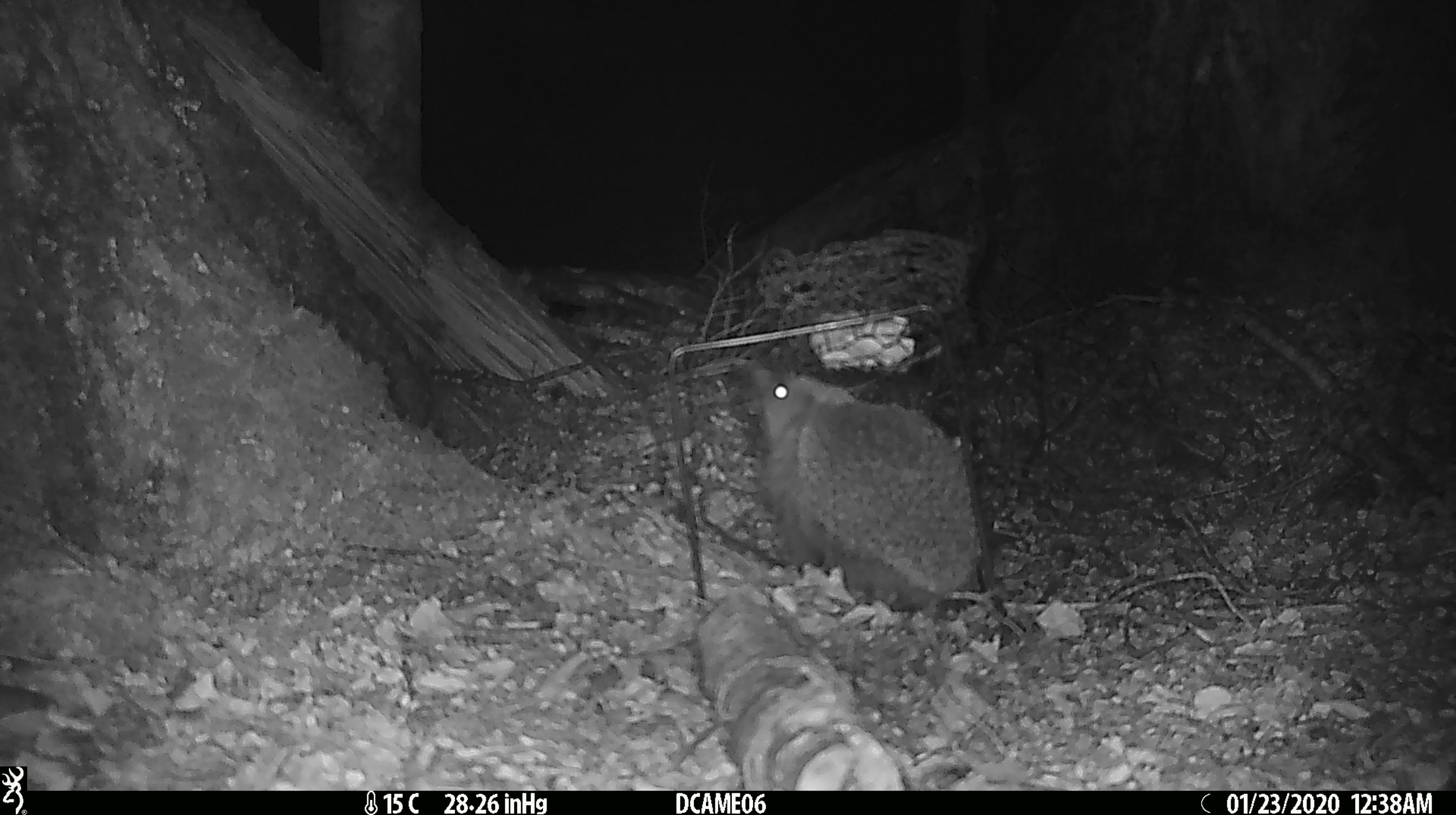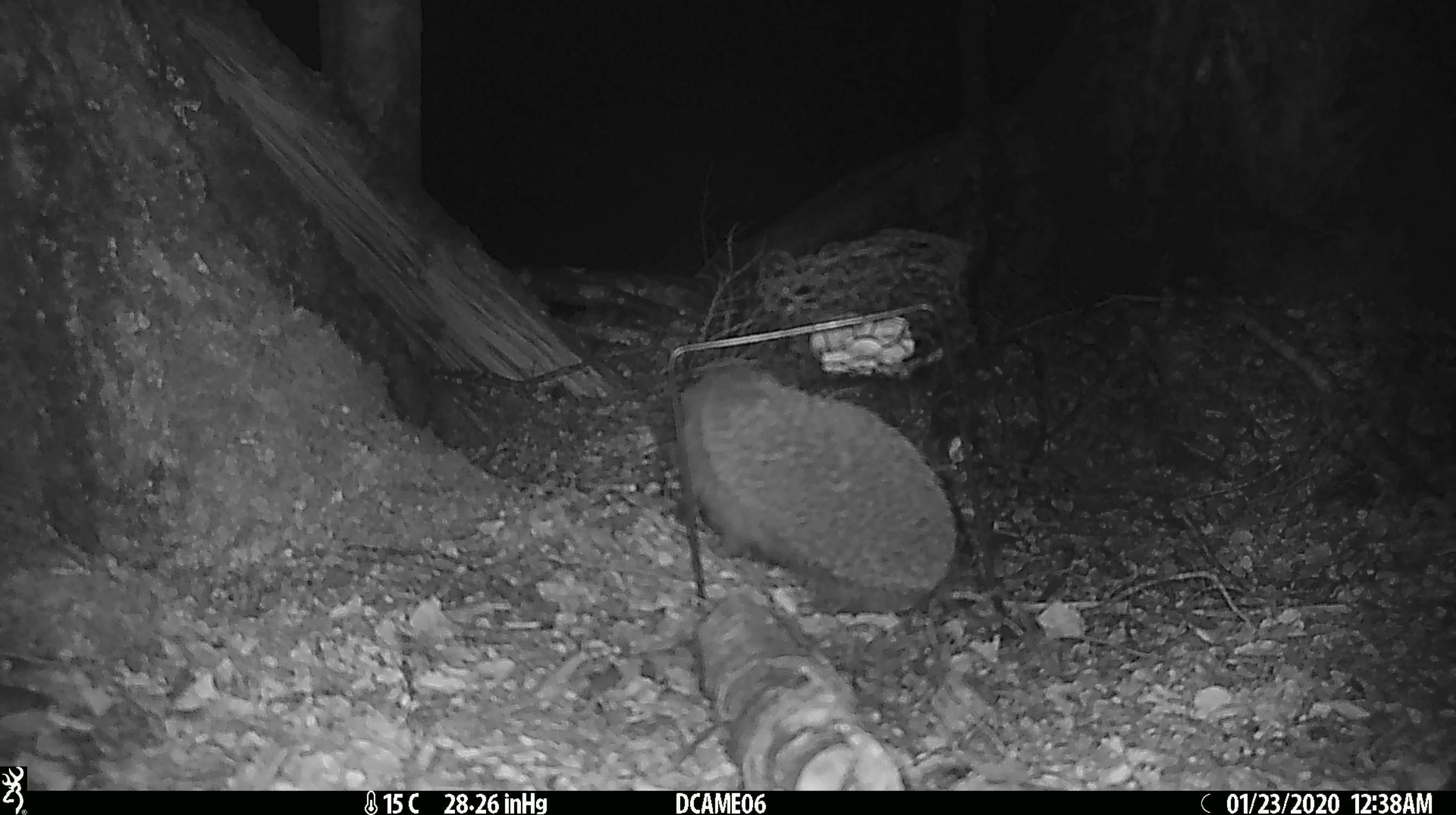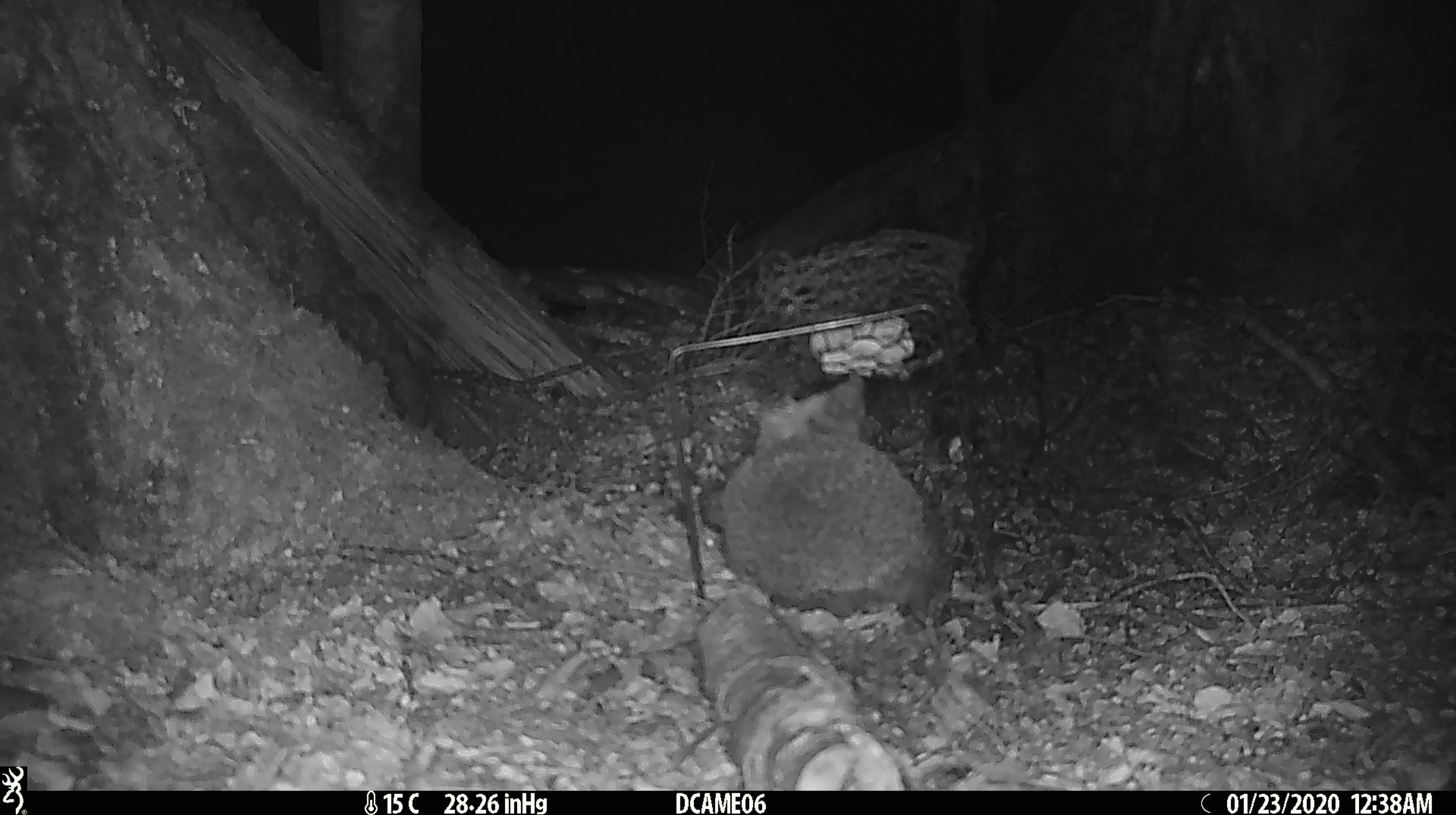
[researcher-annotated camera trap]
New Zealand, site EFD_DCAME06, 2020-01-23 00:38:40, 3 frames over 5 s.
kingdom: Animalia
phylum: Chordata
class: Mammalia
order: Eulipotyphla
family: Erinaceidae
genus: Erinaceus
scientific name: Erinaceus europaeus europaeus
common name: european hedgehog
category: hedgehog